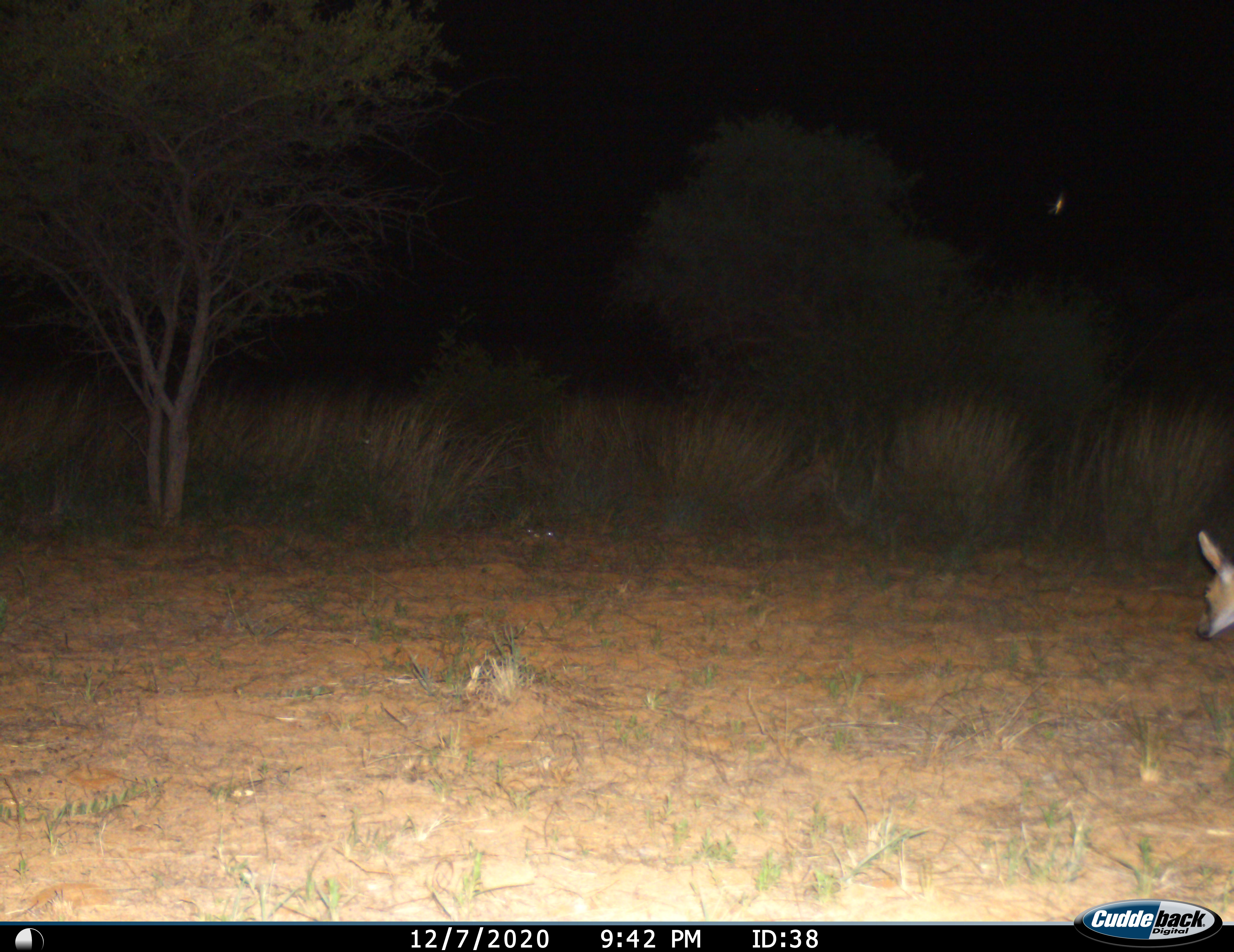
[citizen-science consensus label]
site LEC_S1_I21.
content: unidentified animal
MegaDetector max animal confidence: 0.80